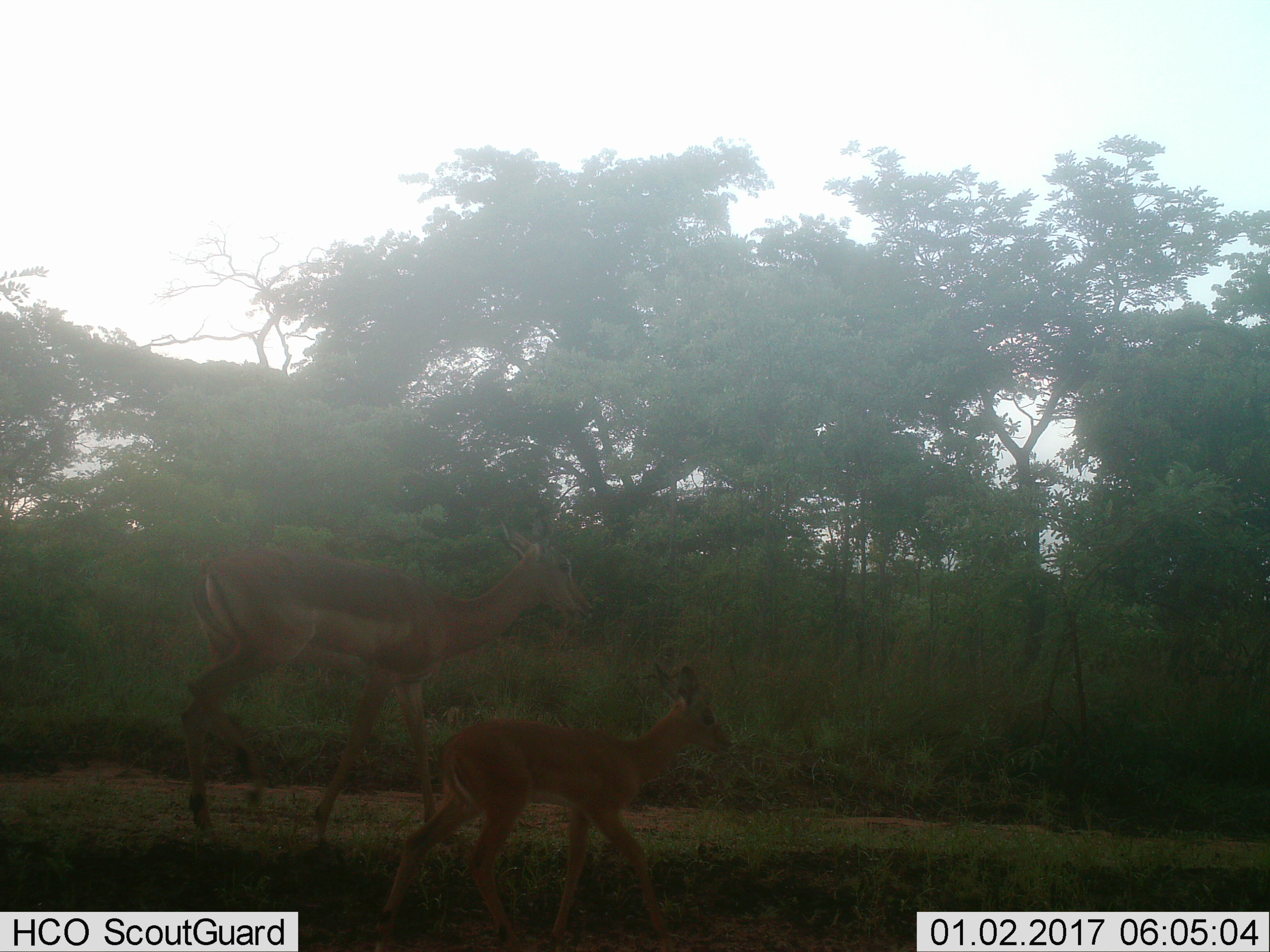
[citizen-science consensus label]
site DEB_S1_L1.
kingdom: Animalia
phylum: Chordata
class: Mammalia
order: Artiodactyla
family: Bovidae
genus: Aepyceros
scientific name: Aepyceros melampus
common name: impala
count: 2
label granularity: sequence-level